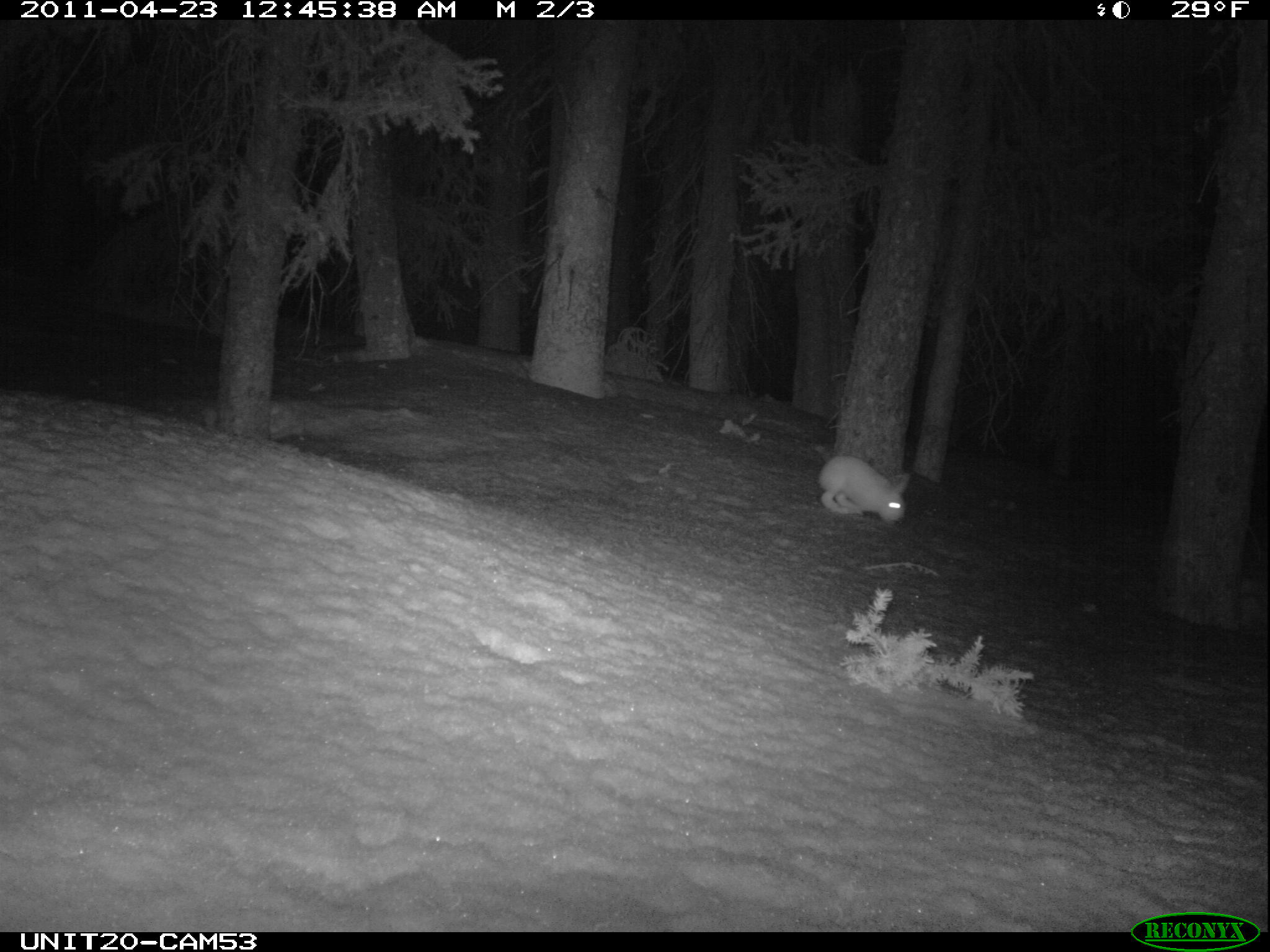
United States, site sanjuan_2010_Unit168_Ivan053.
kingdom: Animalia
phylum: Chordata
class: Mammalia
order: Lagomorpha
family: Leporidae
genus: Lepus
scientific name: Lepus americanus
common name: snowshoe hare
Lepus americanus (snowshoe hare).